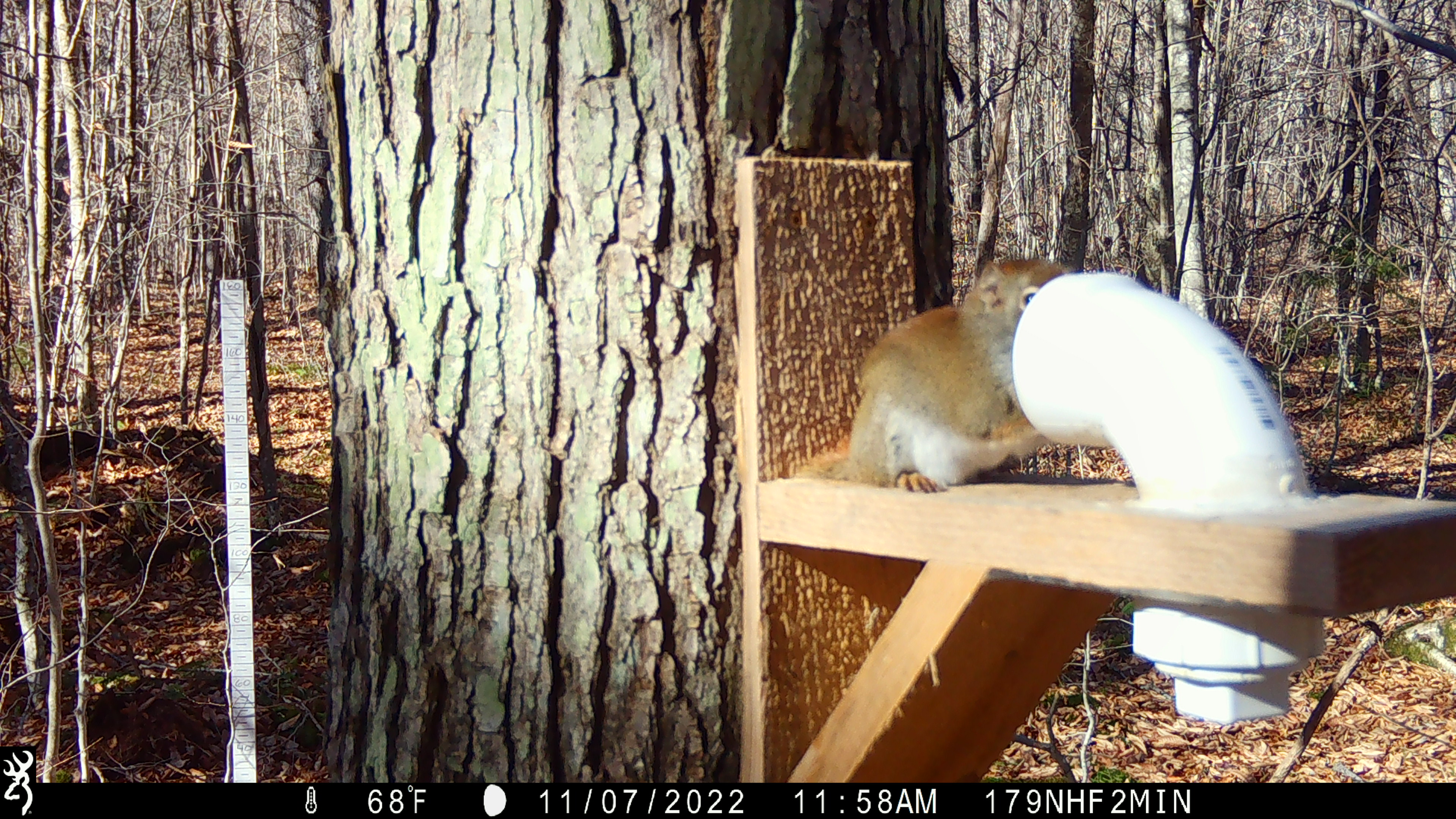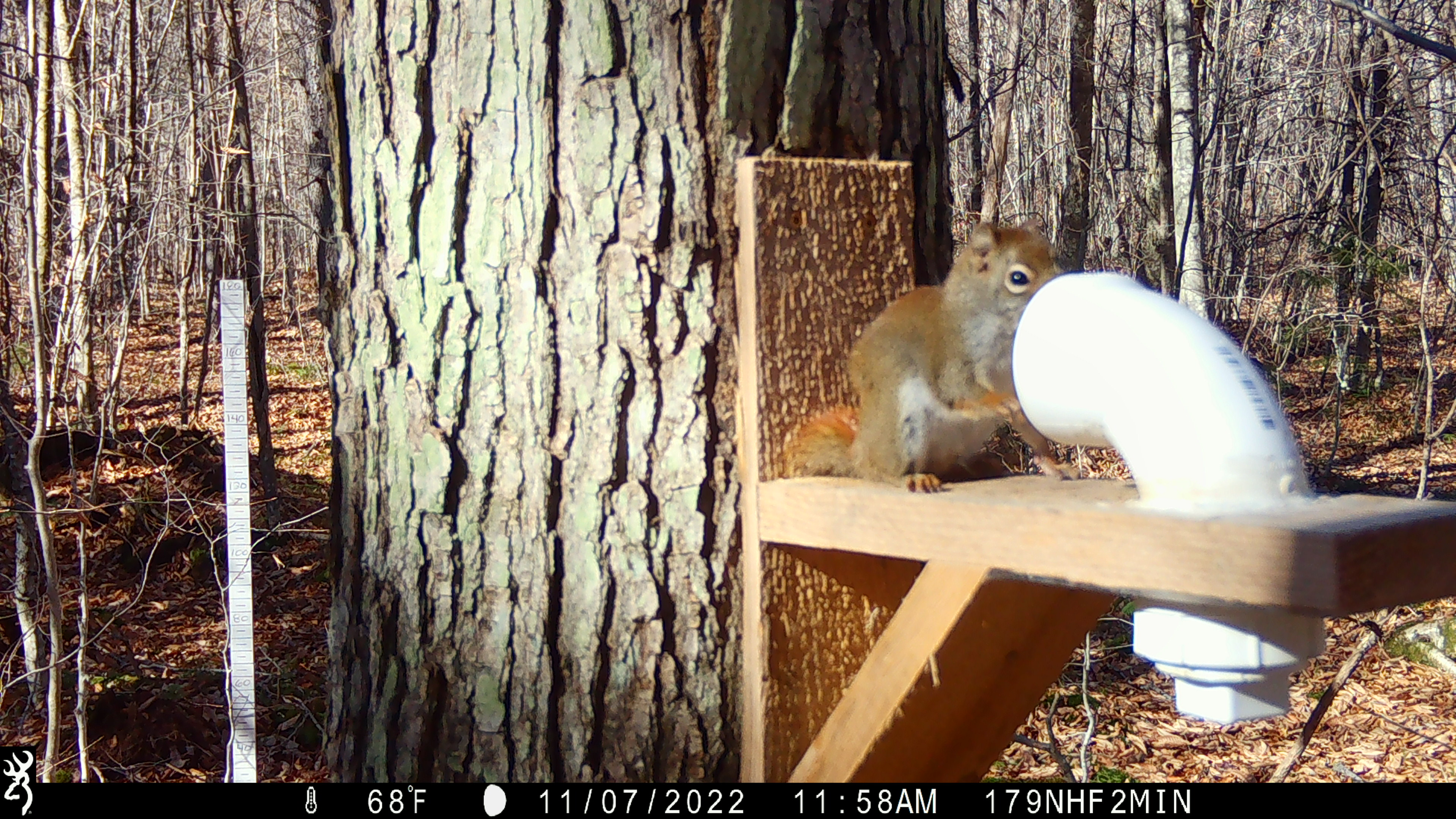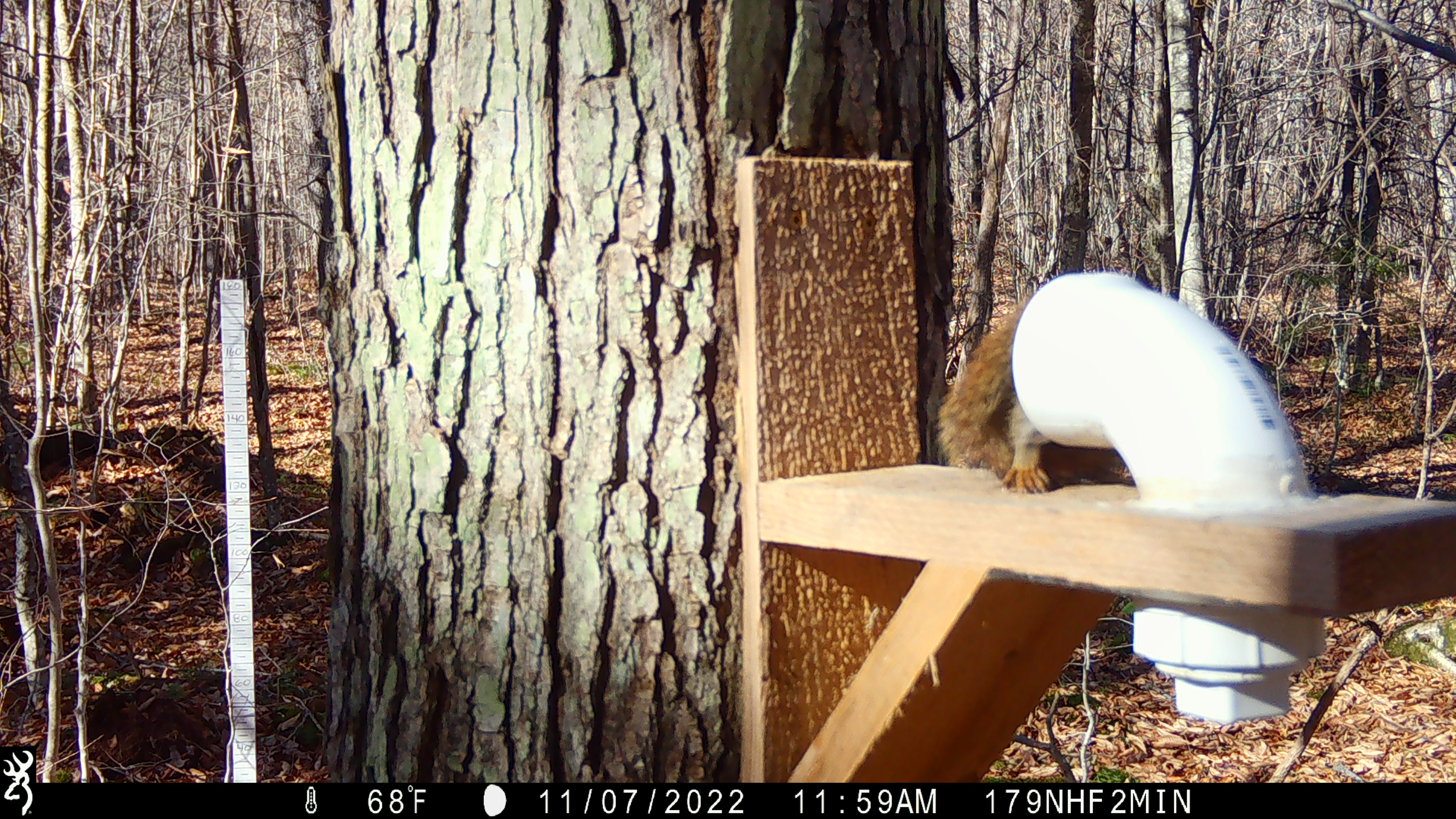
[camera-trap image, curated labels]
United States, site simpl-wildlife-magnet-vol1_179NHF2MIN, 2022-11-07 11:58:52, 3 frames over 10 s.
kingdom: Animalia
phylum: Chordata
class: Mammalia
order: Rodentia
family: Sciuridae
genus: Tamiasciurus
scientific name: Tamiasciurus hudsonicus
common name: red squirrel